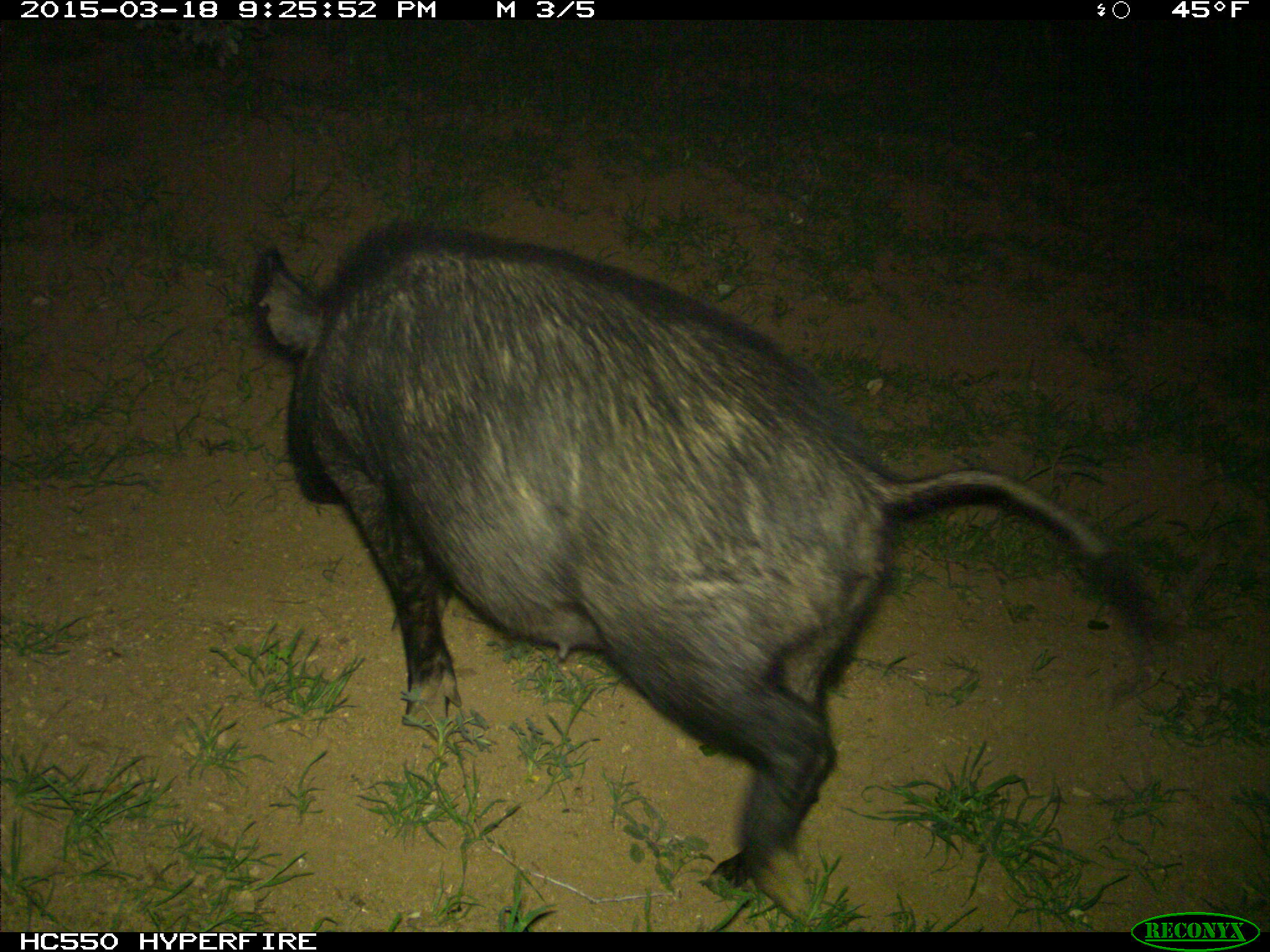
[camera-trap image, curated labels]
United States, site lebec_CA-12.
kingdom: Animalia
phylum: Chordata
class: Mammalia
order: Artiodactyla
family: Suidae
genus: Sus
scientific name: Sus scrofa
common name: wild boar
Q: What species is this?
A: Sus scrofa (wild boar).